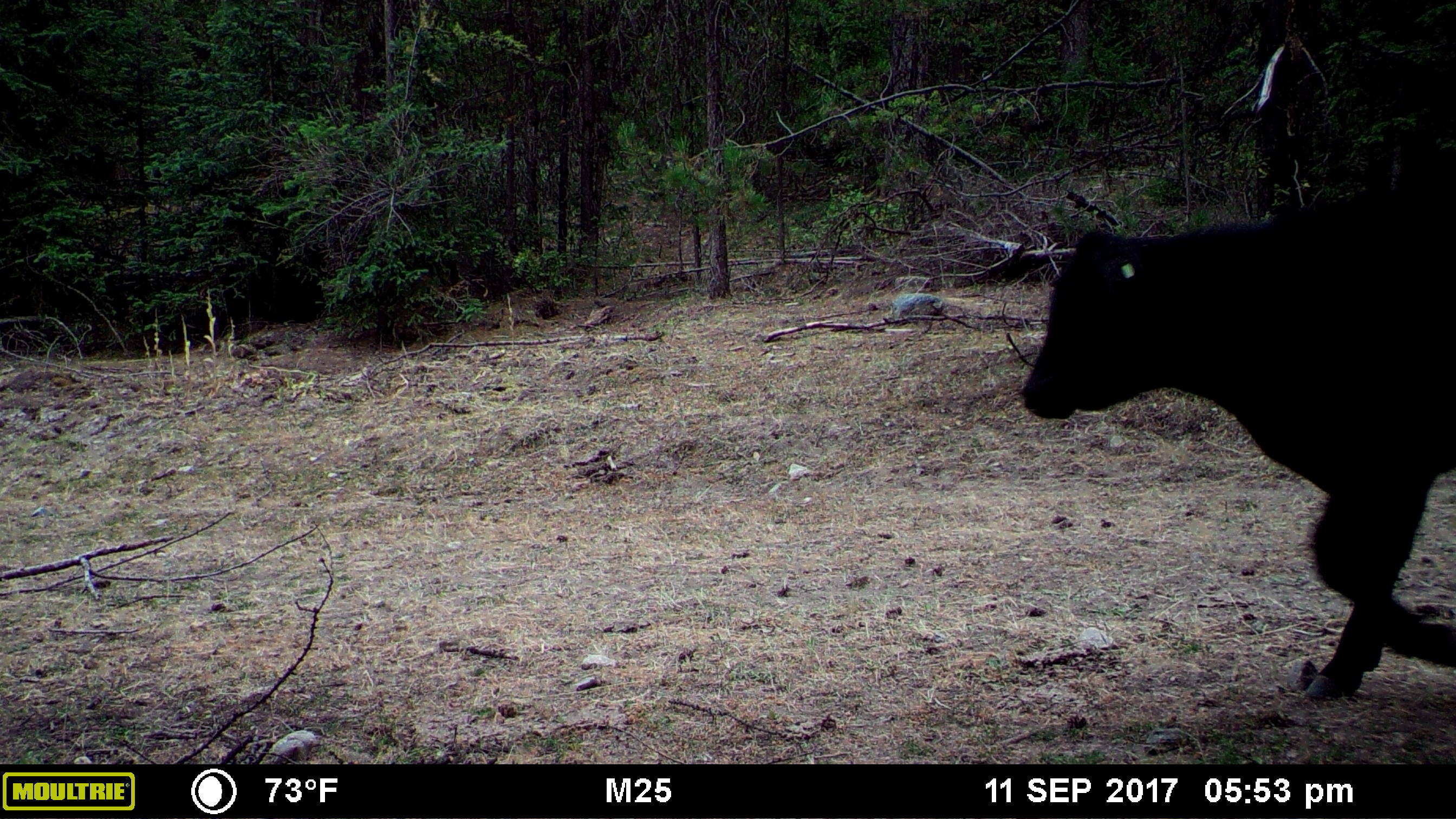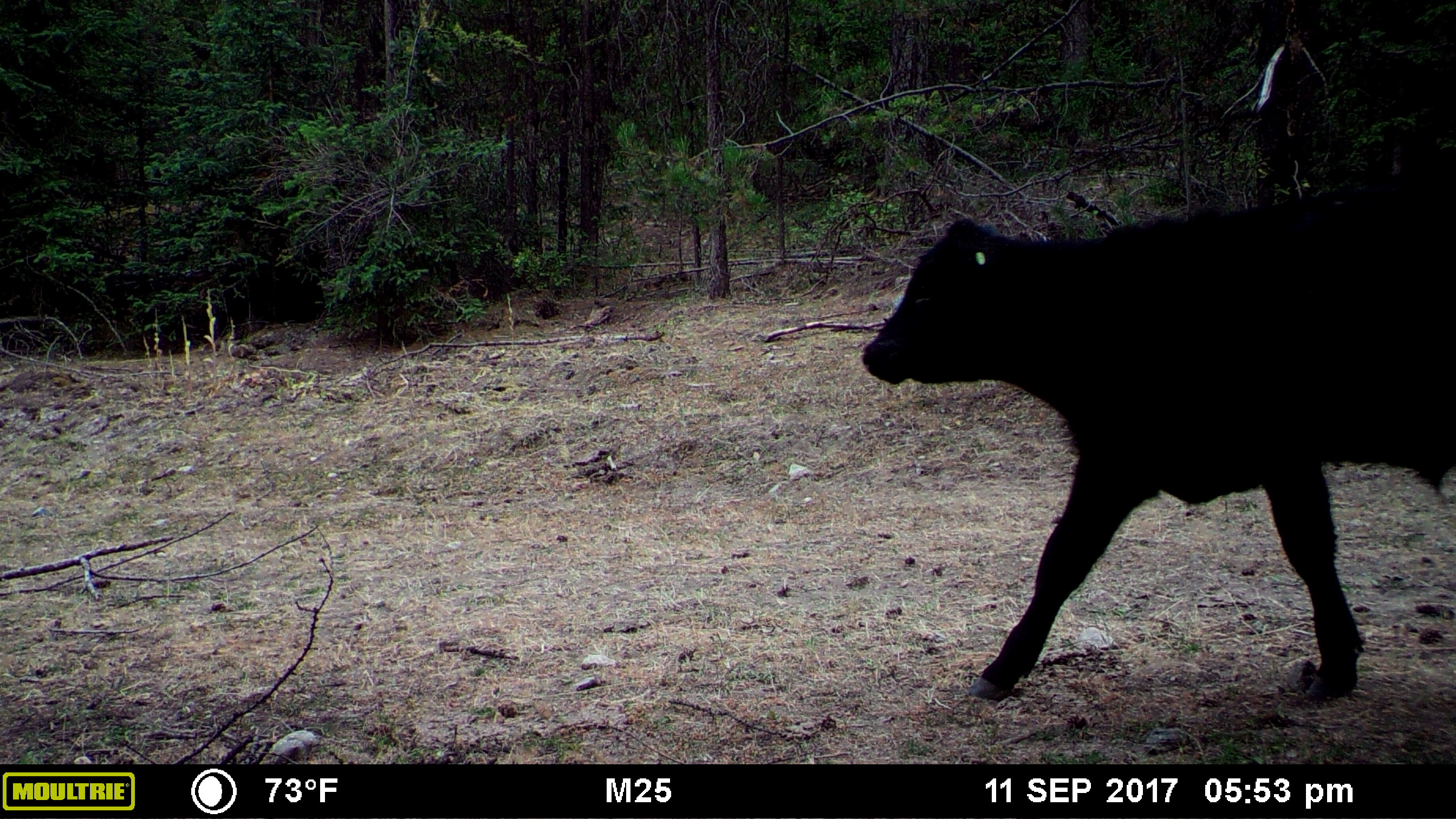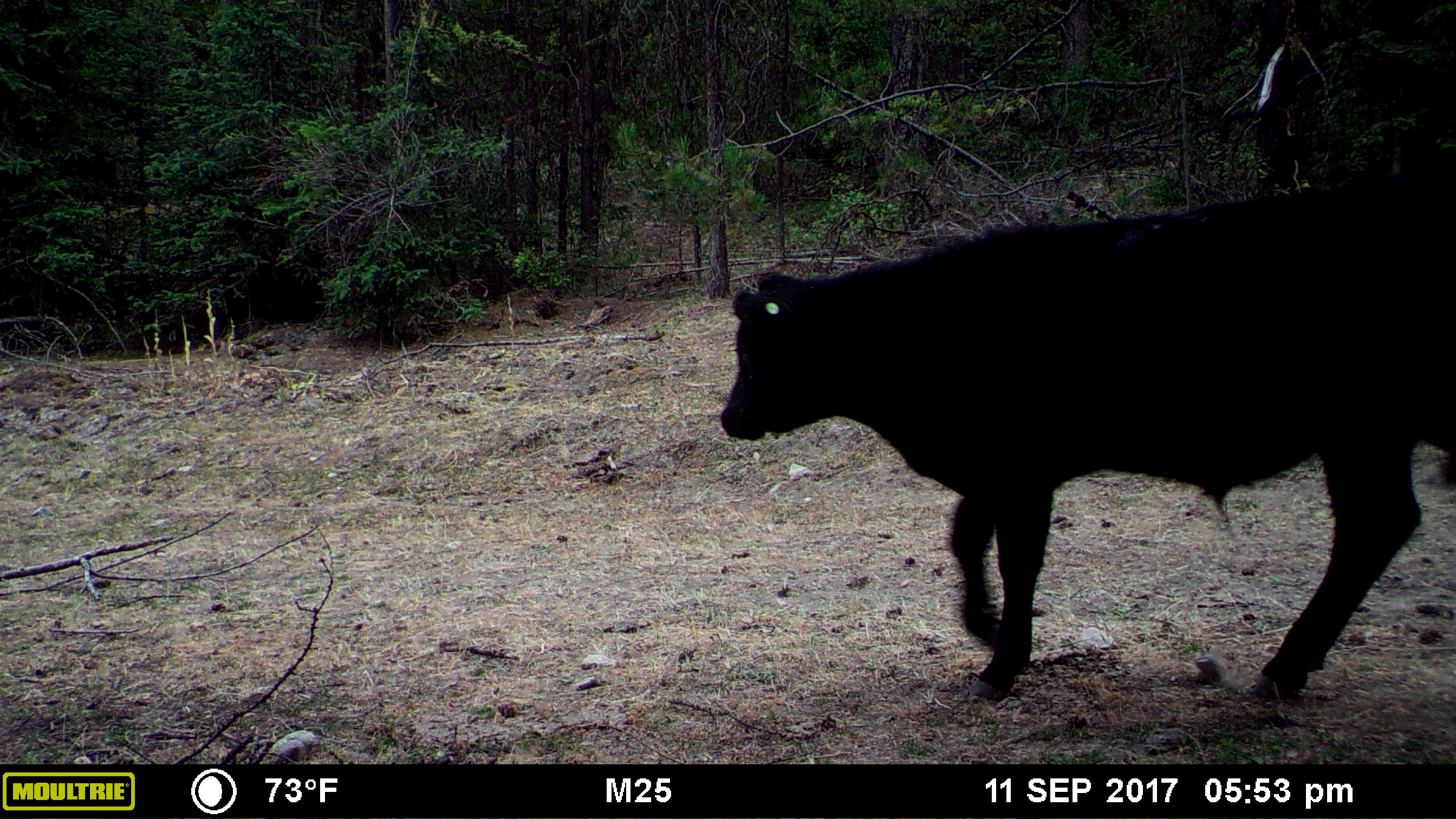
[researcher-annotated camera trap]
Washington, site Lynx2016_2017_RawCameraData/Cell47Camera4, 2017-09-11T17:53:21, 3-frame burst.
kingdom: Animalia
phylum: Chordata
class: Mammalia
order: Artiodactyla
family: Bovidae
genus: Bos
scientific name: Bos taurus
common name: domestic cattle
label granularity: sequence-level